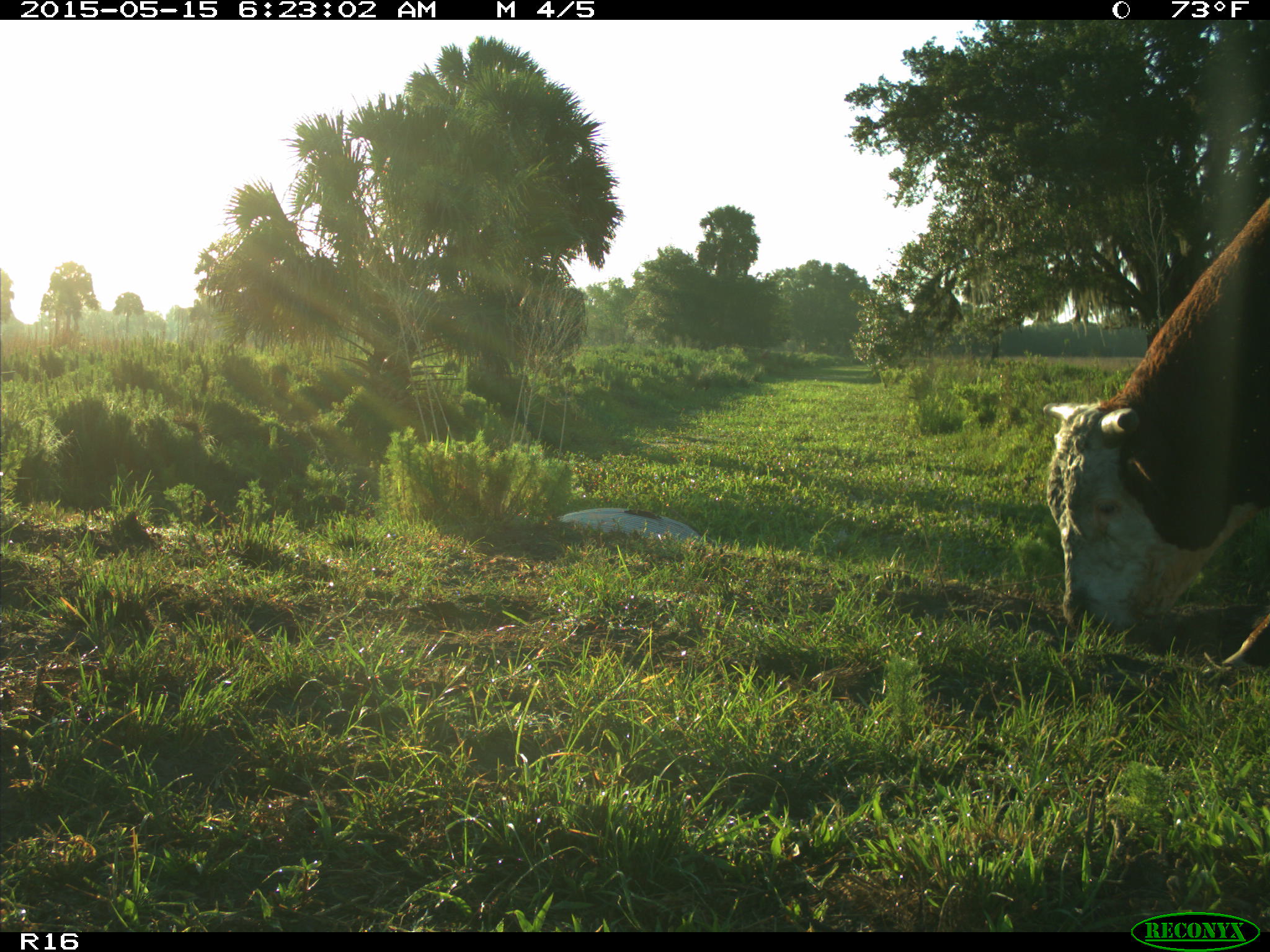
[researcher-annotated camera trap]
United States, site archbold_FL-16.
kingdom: Animalia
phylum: Chordata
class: Mammalia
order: Artiodactyla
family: Bovidae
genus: Bos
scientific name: Bos taurus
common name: domestic cow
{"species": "Bos taurus (domestic cow)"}